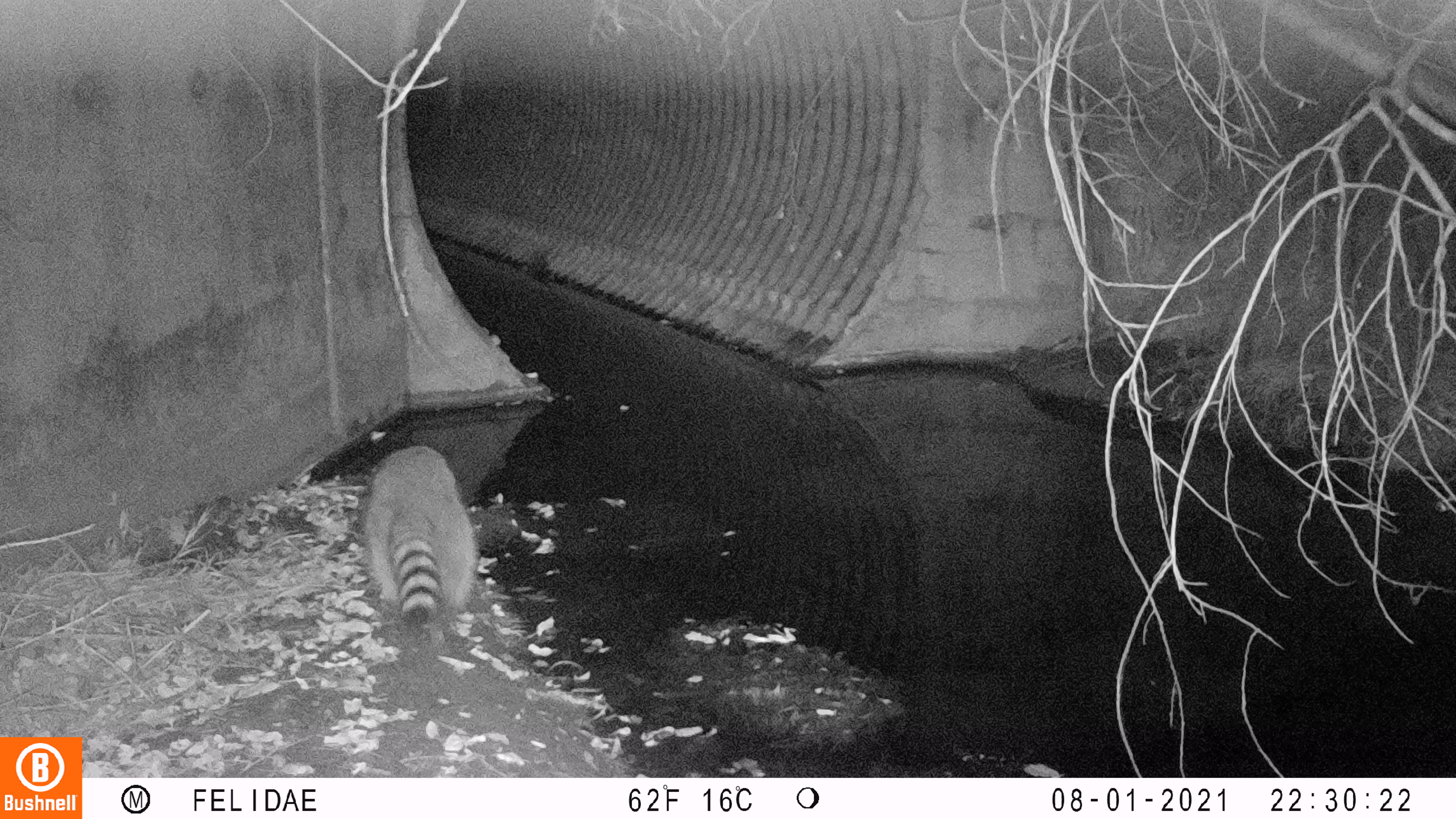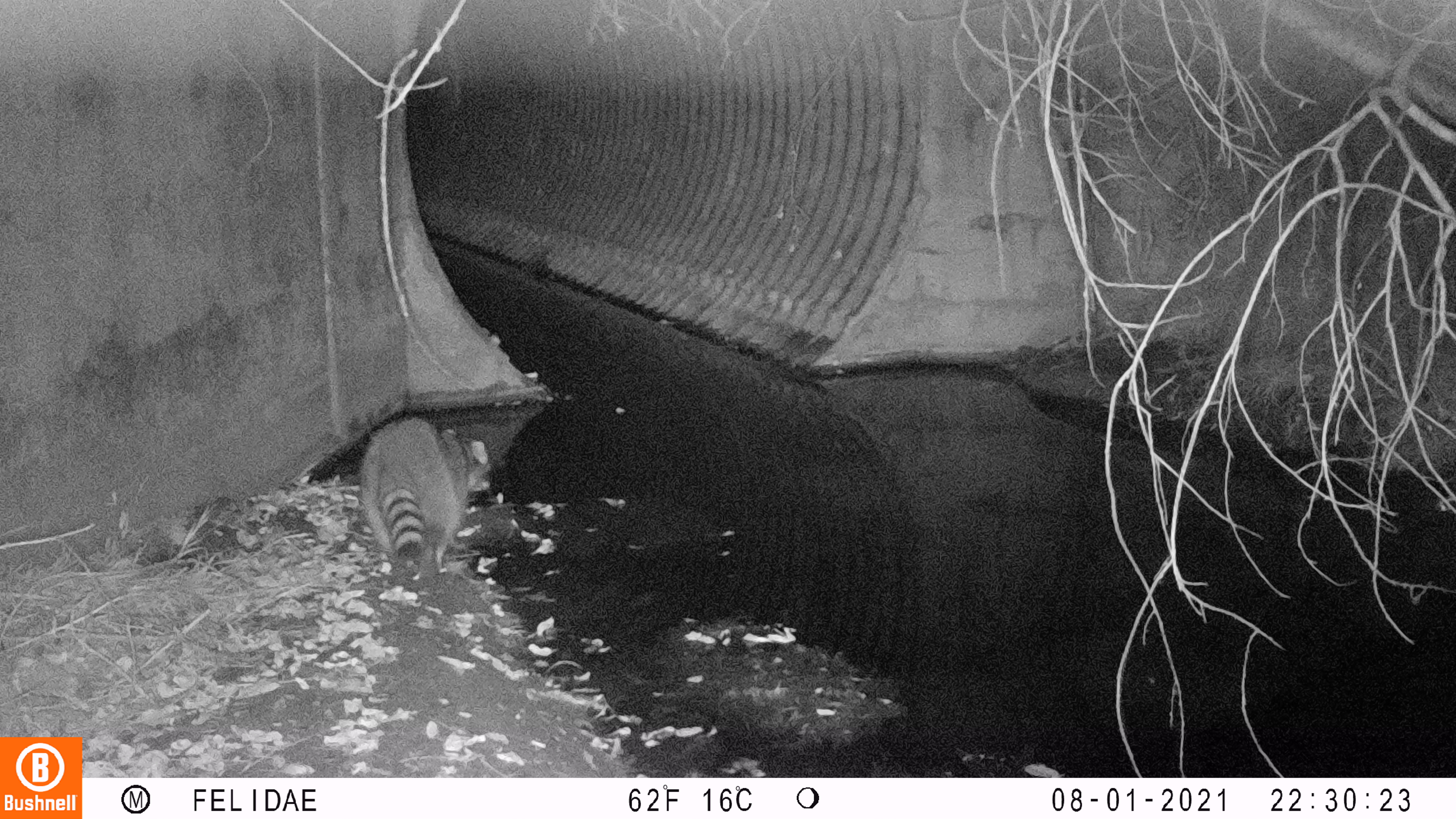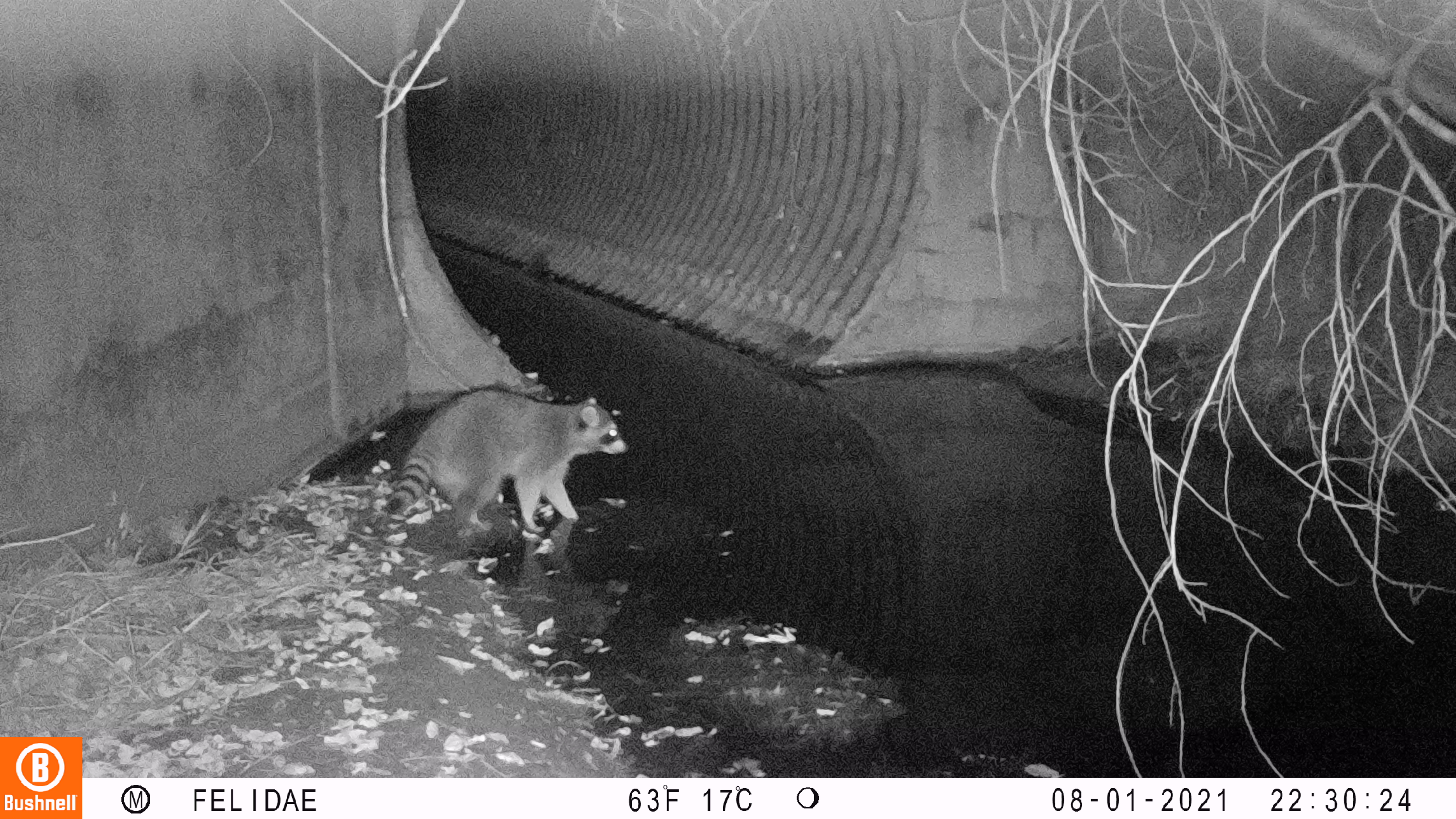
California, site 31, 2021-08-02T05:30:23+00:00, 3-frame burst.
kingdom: Animalia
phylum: Chordata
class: Mammalia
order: Carnivora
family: Procyonidae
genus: Procyon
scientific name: Procyon lotor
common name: raccoon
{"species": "raccoon (Procyon lotor)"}